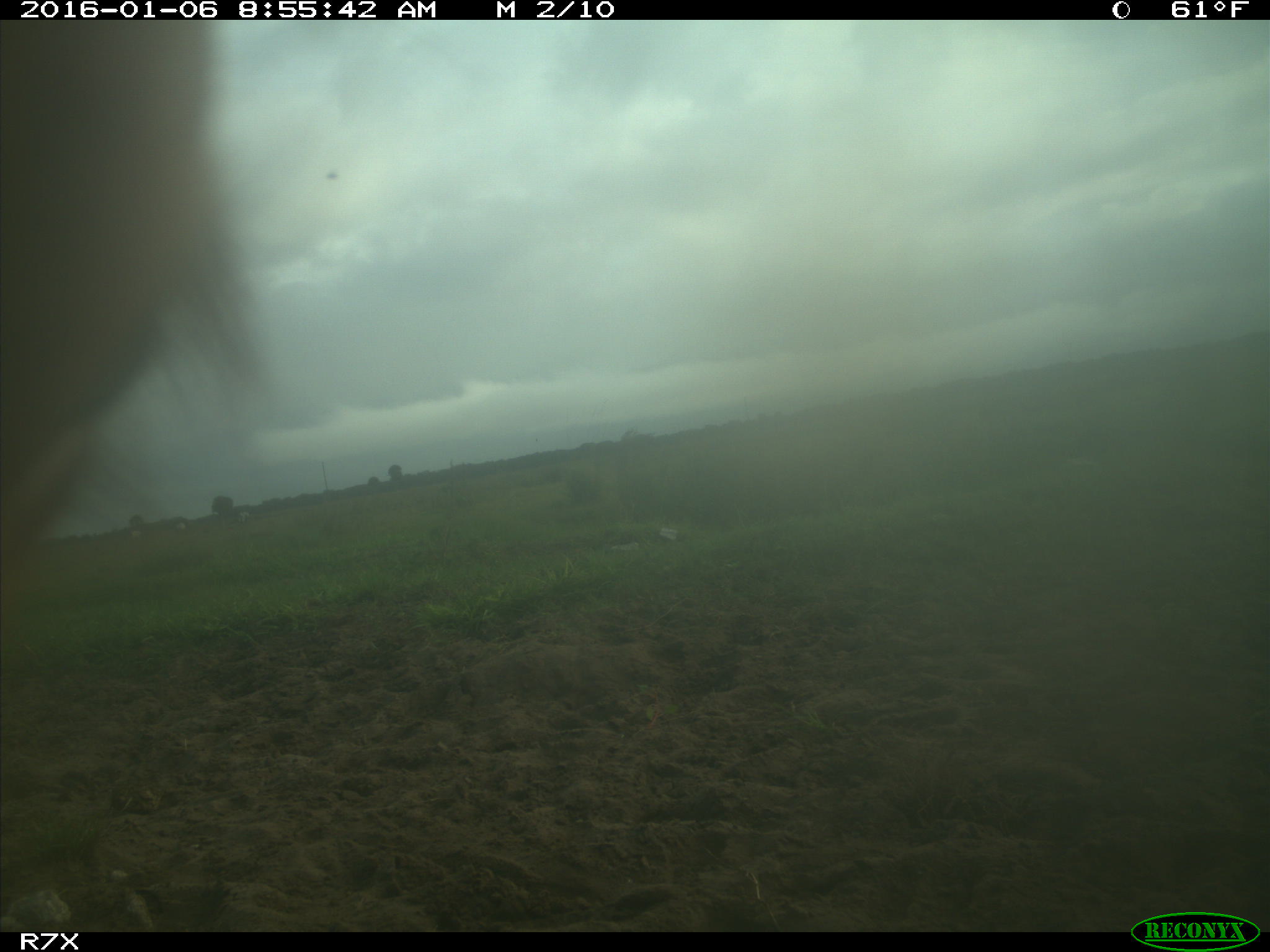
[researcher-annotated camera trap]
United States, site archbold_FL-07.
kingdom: Animalia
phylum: Chordata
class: Mammalia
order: Artiodactyla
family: Bovidae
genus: Bos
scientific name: Bos taurus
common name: domestic cow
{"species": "Bos taurus (domestic cow)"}